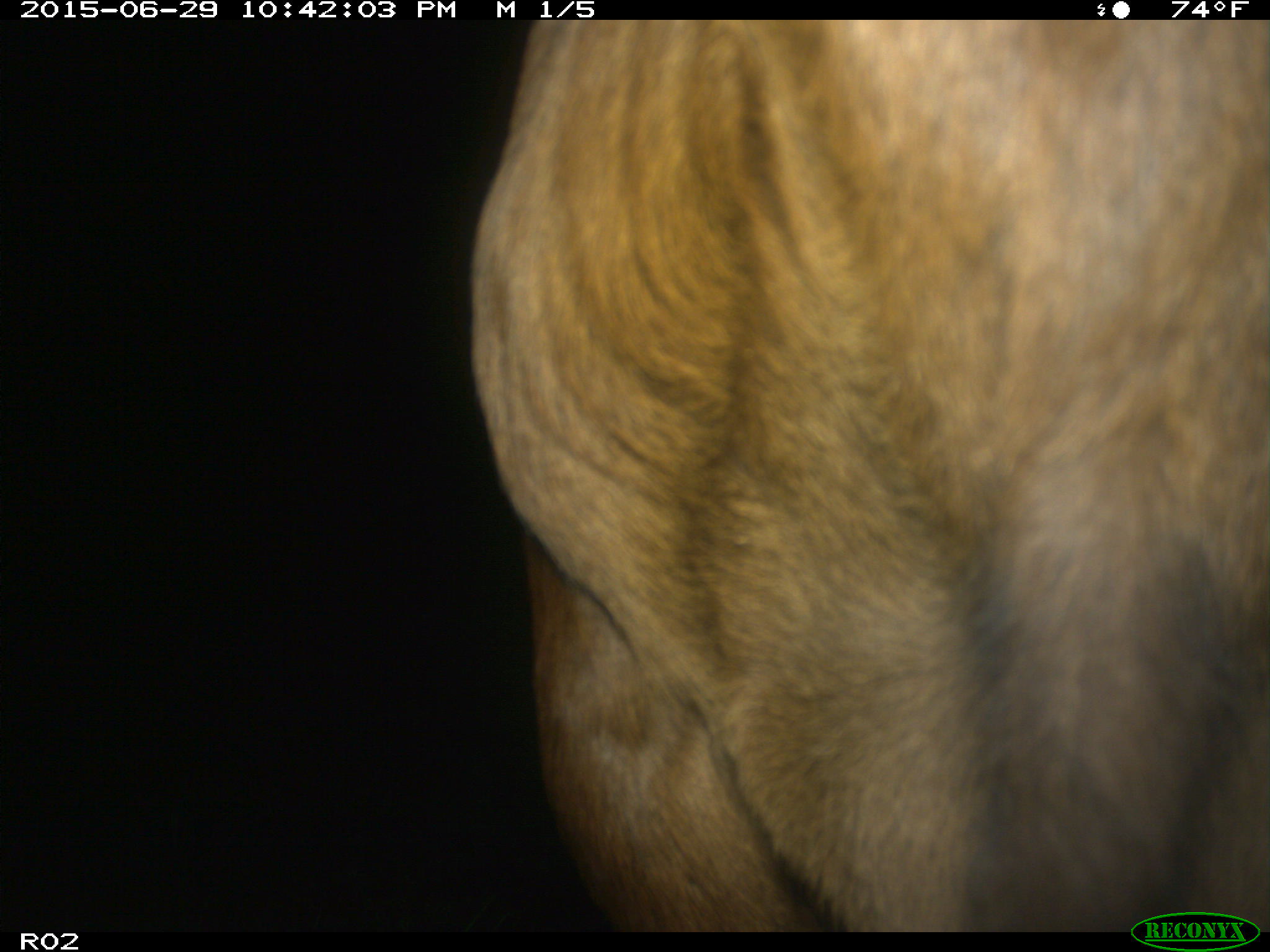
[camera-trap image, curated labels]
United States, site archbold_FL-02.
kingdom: Animalia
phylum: Chordata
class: Mammalia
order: Artiodactyla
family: Bovidae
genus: Bos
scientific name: Bos taurus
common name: domestic cow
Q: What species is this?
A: Bos taurus (domestic cow).